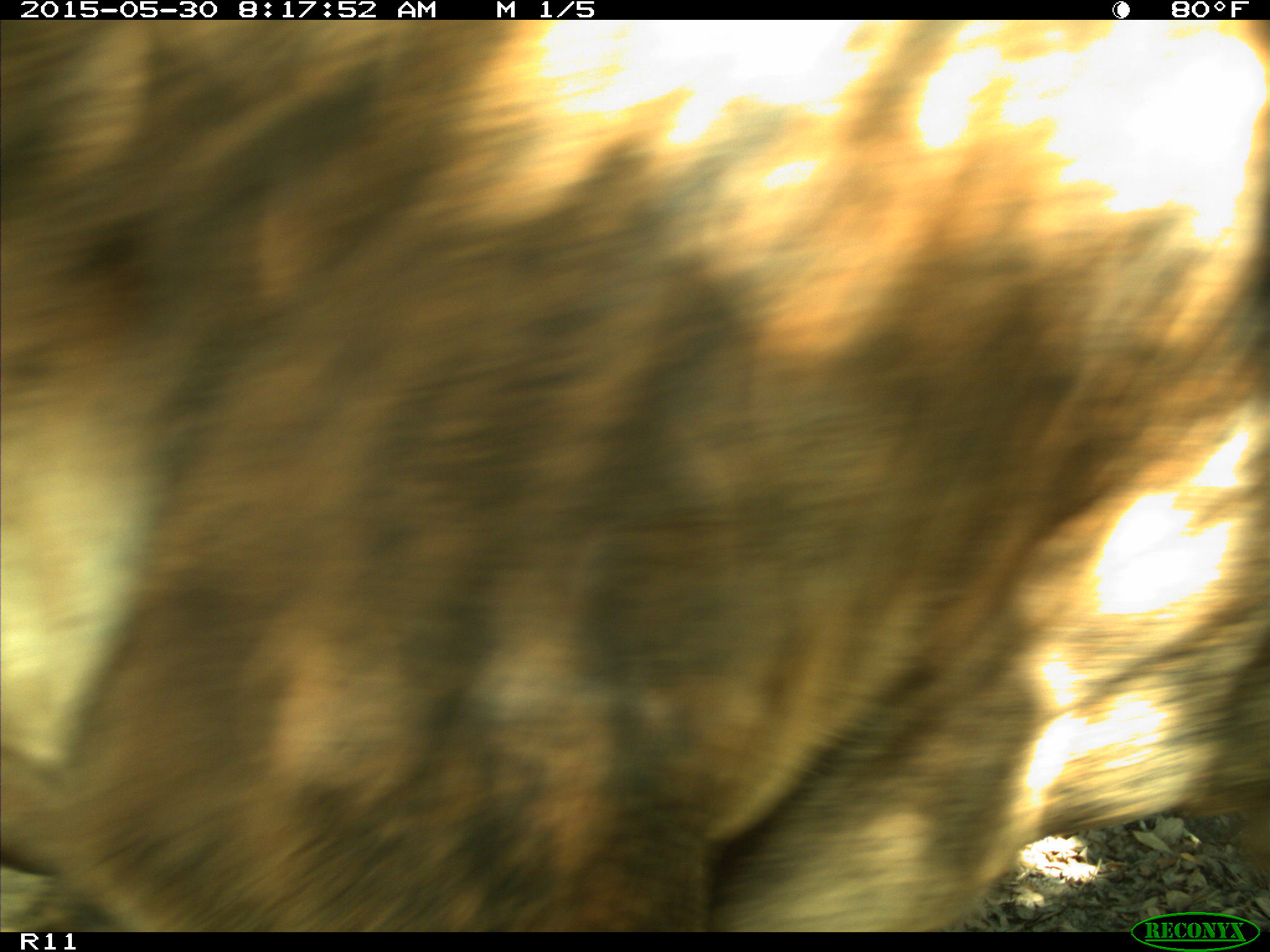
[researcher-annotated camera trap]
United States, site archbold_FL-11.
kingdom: Animalia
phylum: Chordata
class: Mammalia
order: Artiodactyla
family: Bovidae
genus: Bos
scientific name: Bos taurus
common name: domestic cow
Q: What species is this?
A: Bos taurus (domestic cow).